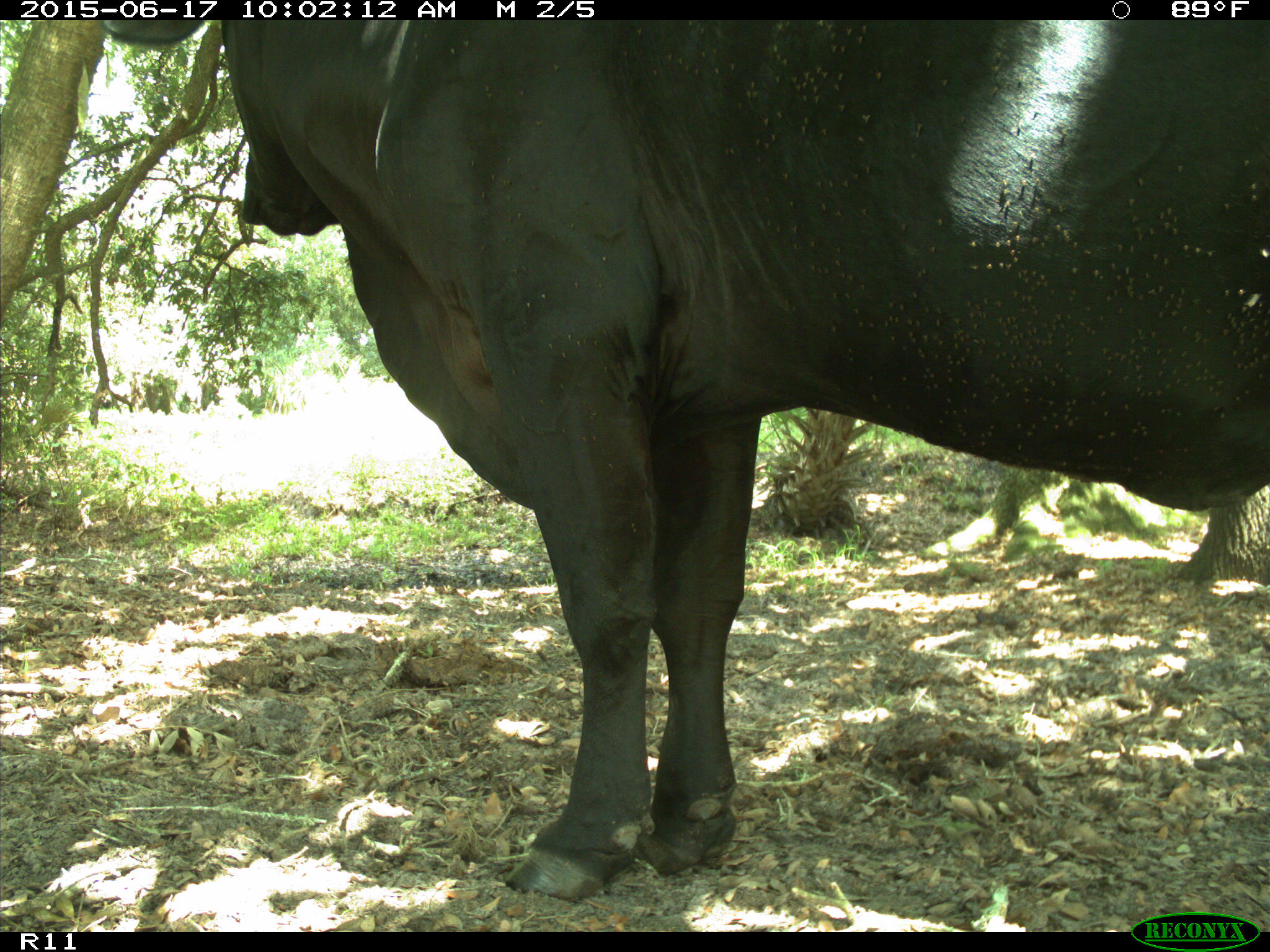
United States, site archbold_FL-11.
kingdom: Animalia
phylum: Chordata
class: Mammalia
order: Artiodactyla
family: Bovidae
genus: Bos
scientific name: Bos taurus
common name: domestic cow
Bos taurus (domestic cow).